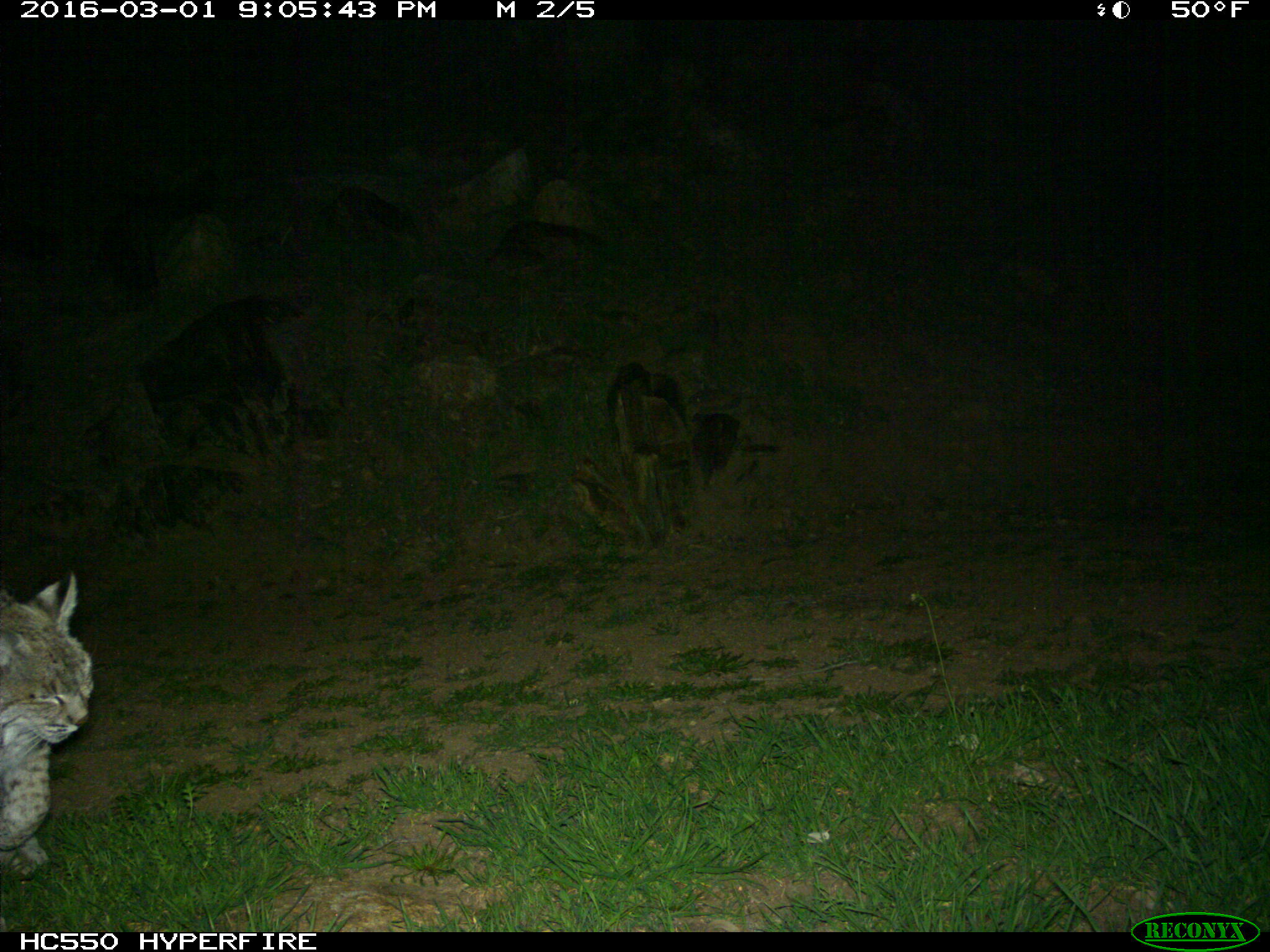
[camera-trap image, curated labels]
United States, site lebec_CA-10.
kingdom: Animalia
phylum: Chordata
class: Mammalia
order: Carnivora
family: Felidae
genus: Lynx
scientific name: Lynx rufus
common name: bobcat